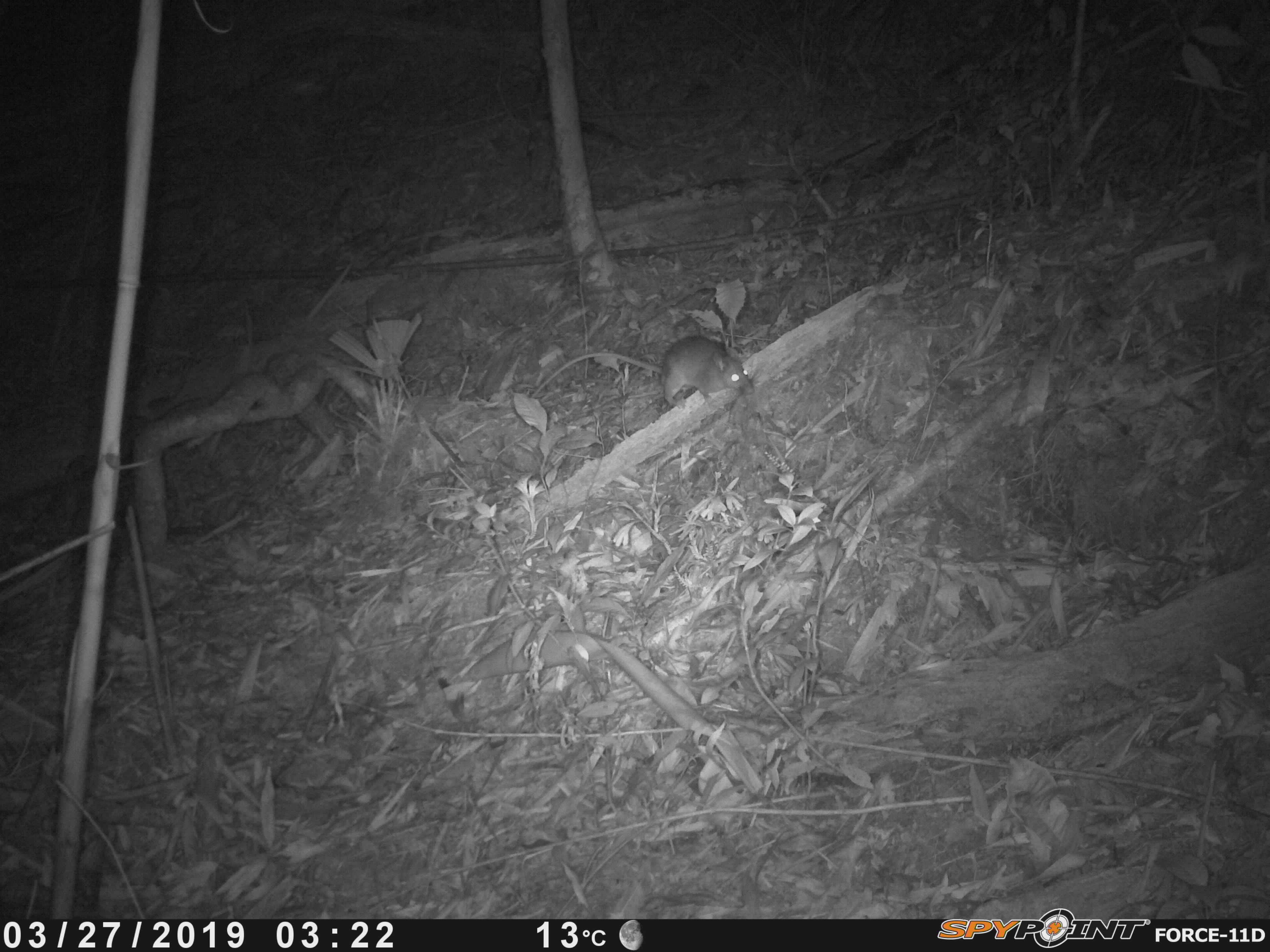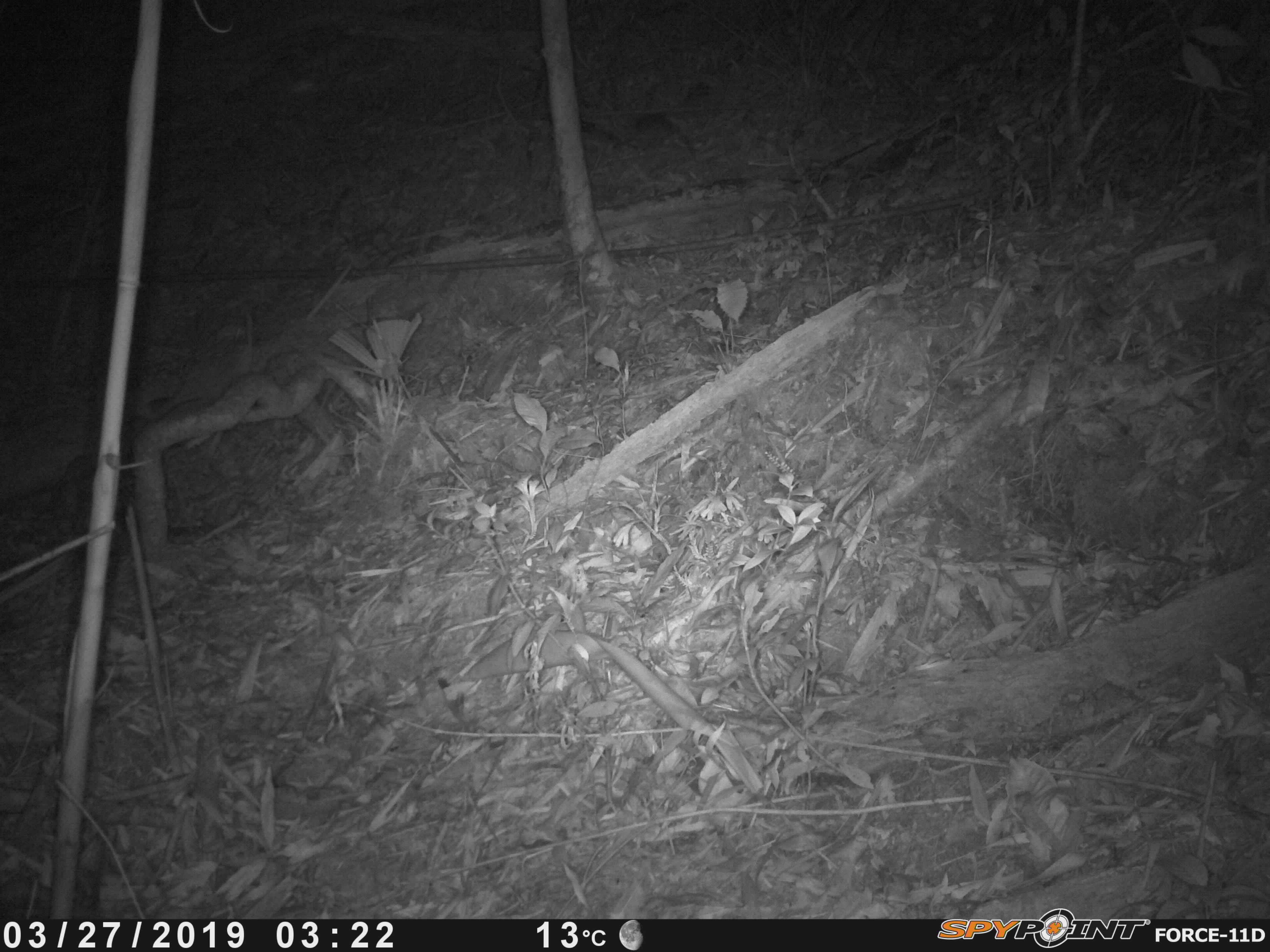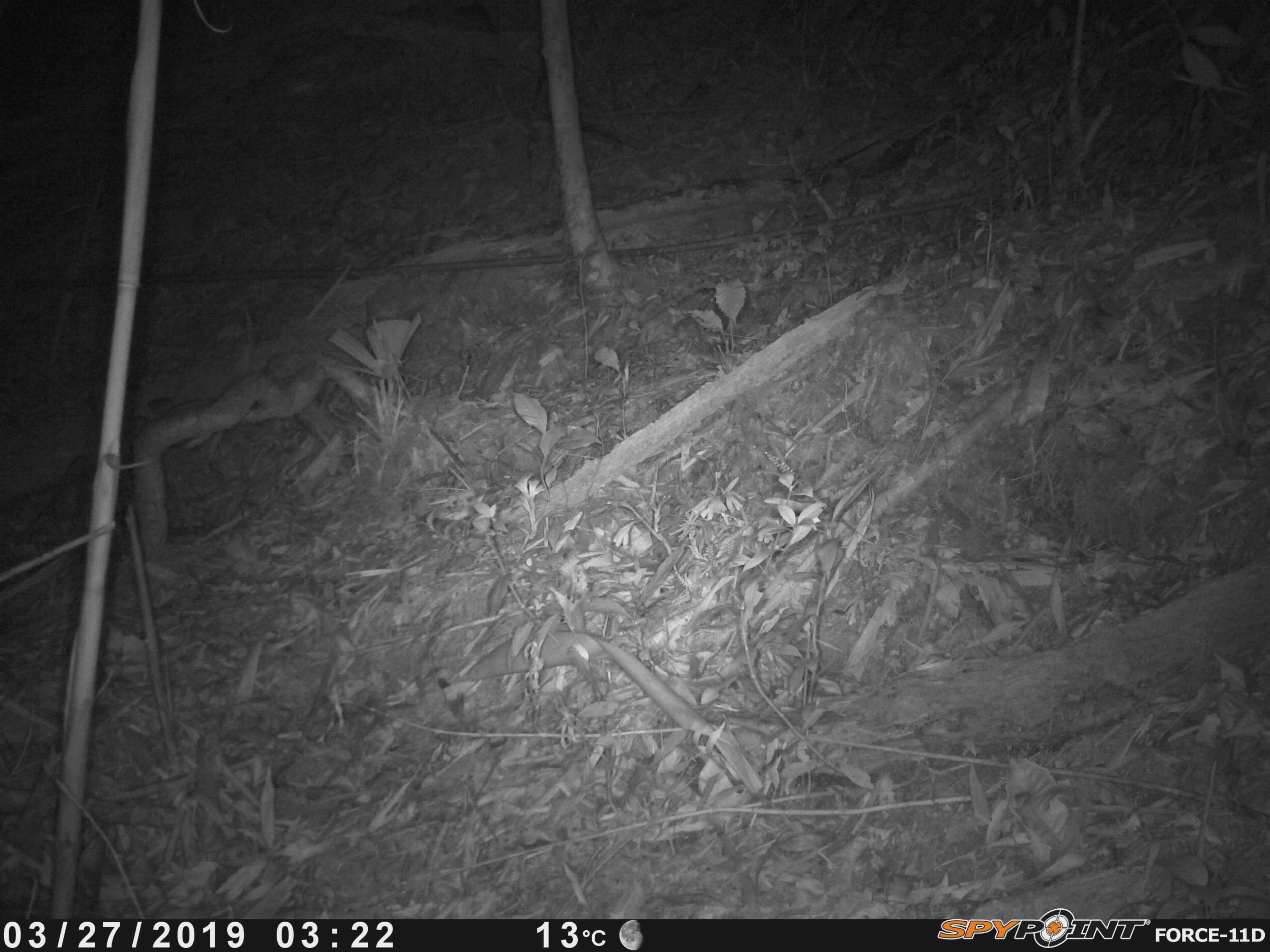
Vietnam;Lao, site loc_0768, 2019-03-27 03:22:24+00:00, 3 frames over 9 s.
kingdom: Animalia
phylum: Chordata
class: Mammalia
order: Rodentia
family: Muridae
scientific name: Muridae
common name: old-world mice and rats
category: unidentified murid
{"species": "unidentified murid (old-world mice and rats) (Muridae)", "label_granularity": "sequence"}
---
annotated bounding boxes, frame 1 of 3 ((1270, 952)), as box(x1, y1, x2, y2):
unidentified murid: box(531, 335, 753, 410)